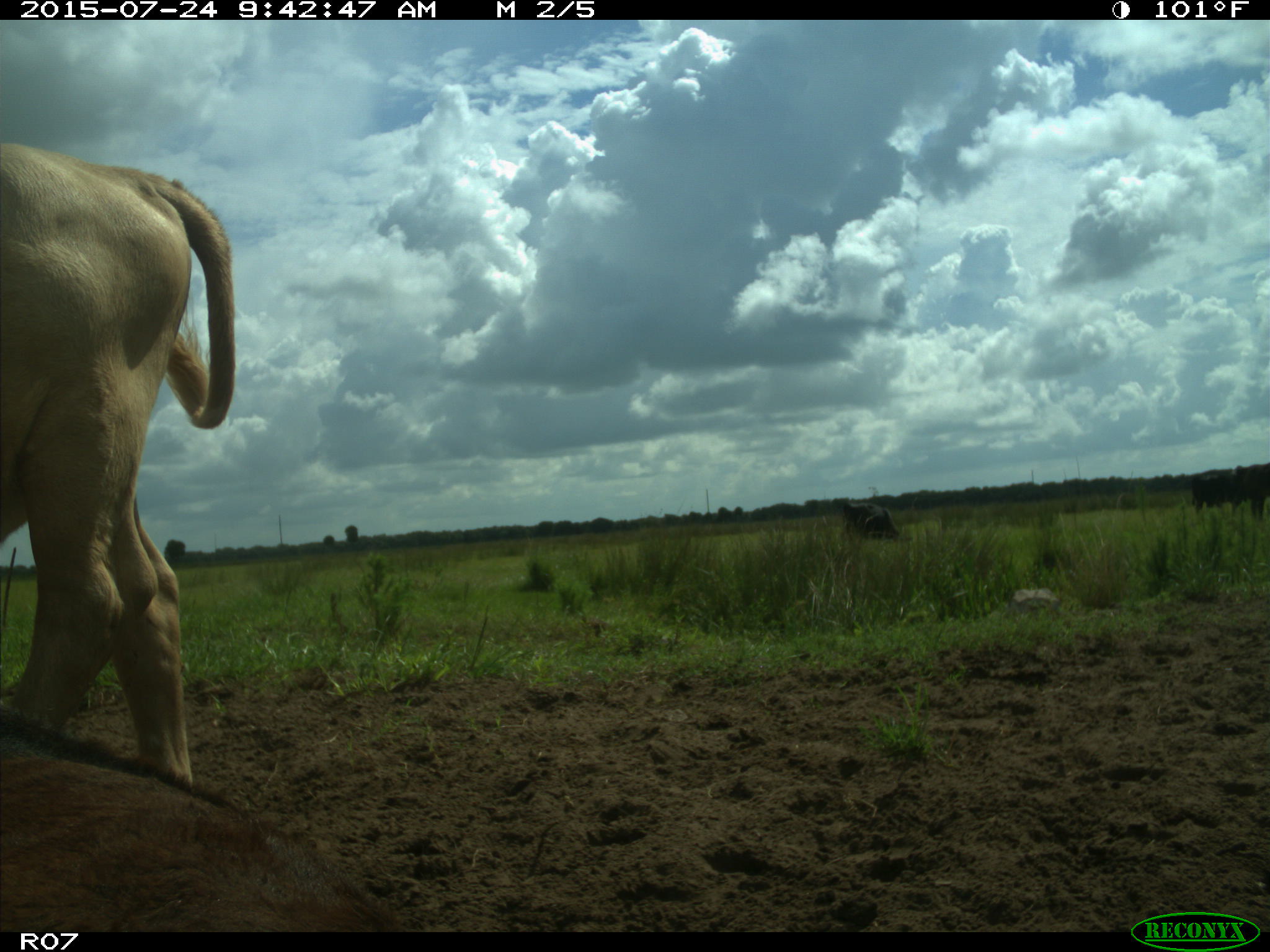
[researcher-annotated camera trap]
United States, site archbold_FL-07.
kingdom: Animalia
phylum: Chordata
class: Mammalia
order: Artiodactyla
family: Bovidae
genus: Bos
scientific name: Bos taurus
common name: domestic cow